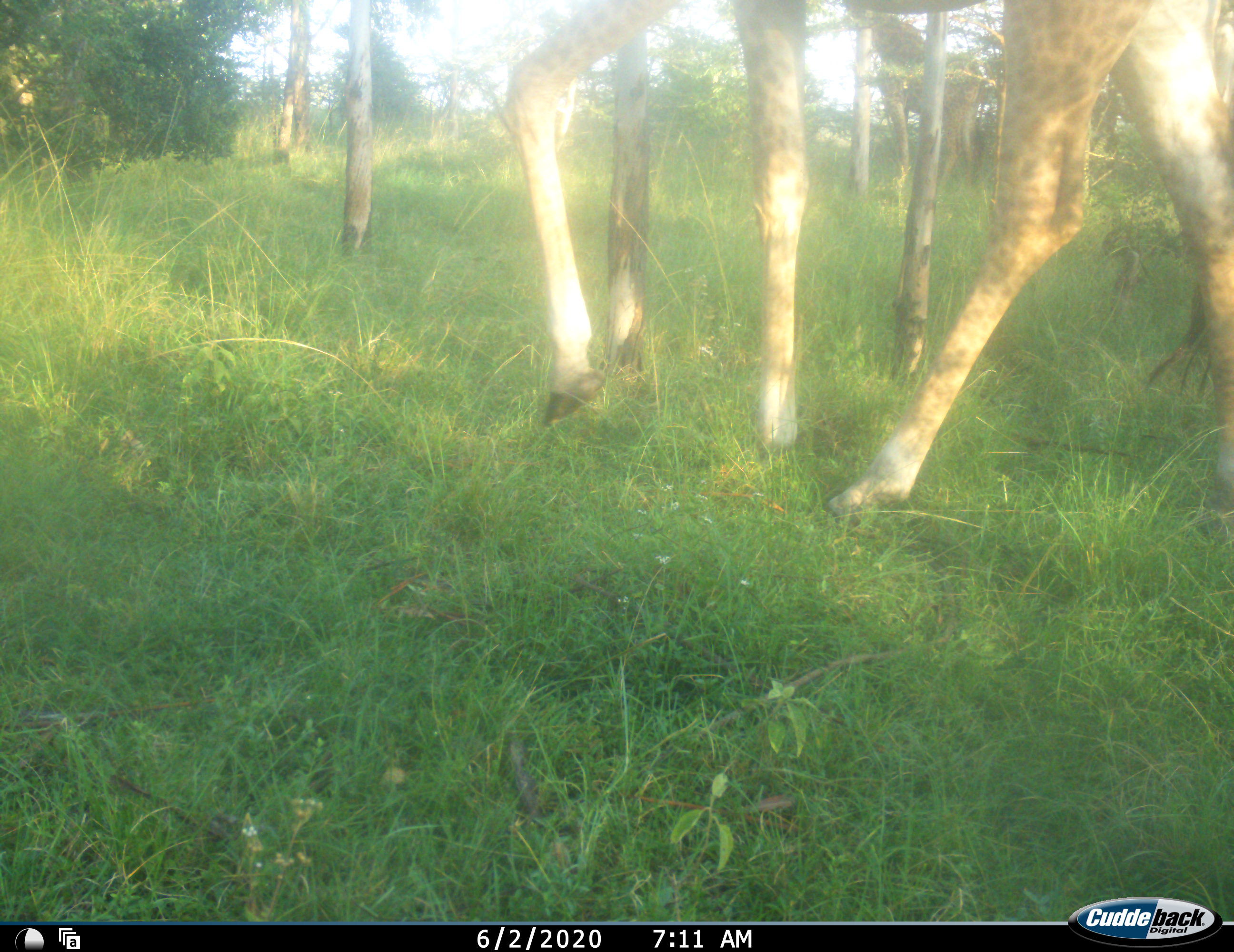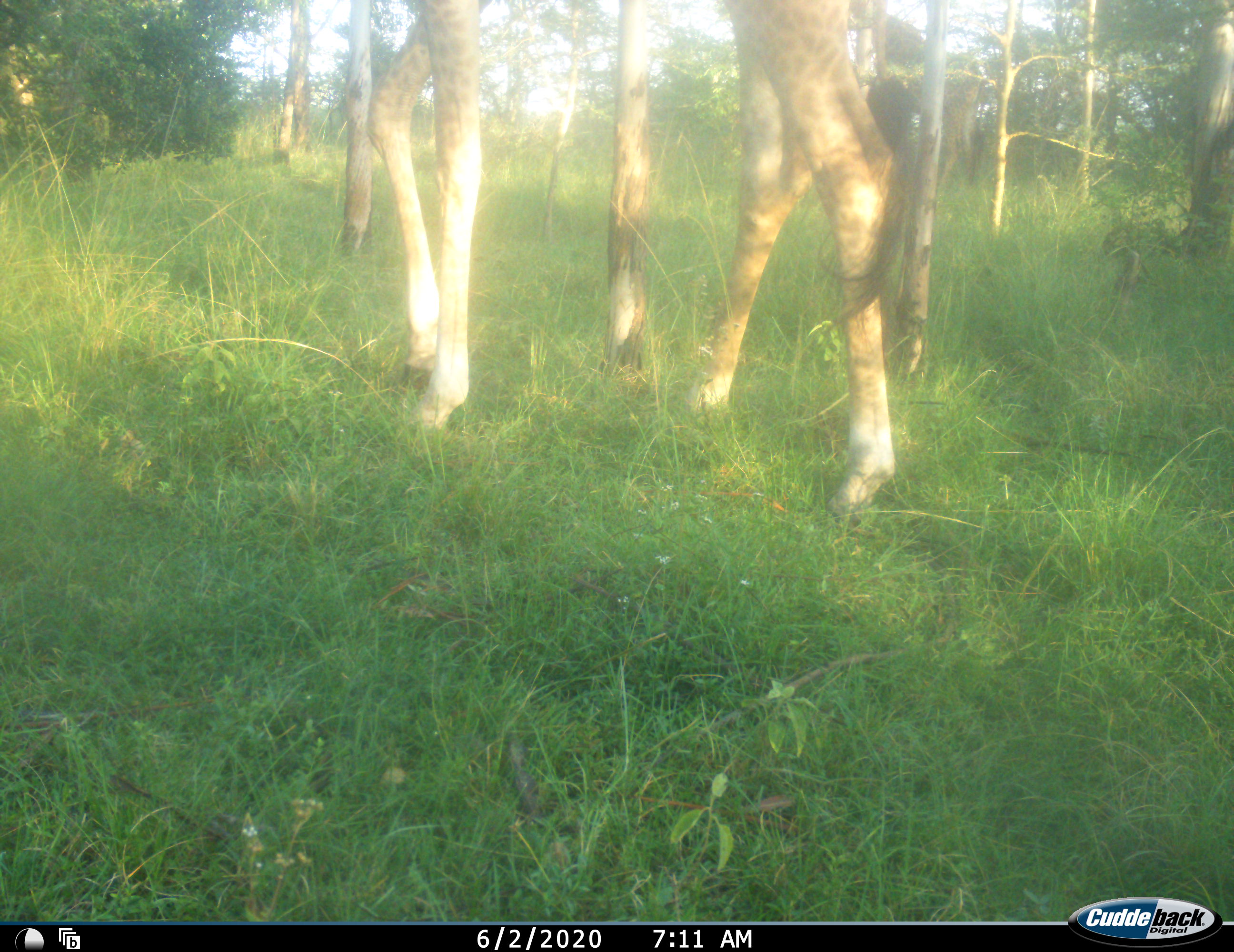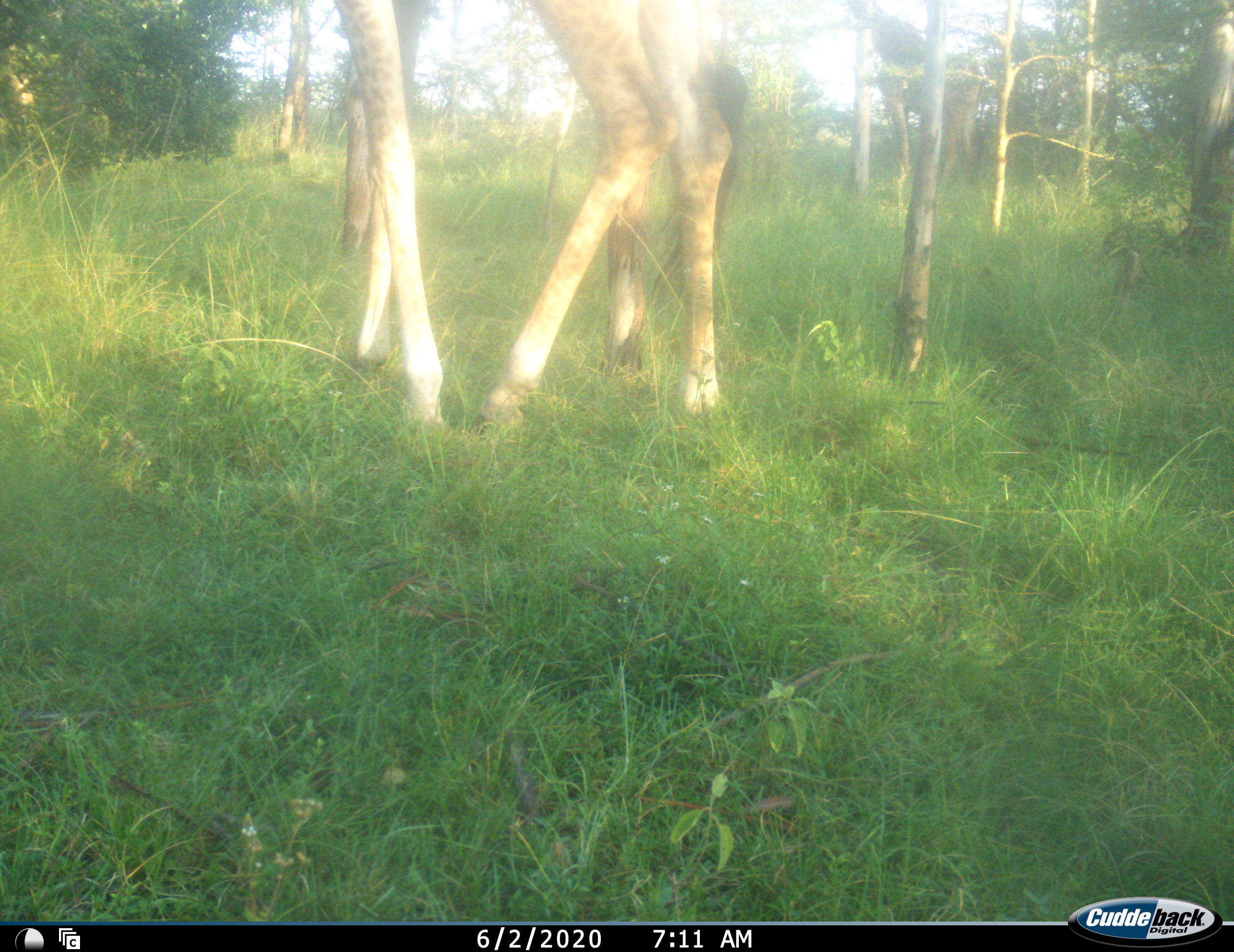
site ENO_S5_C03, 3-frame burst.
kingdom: Animalia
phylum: Chordata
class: Mammalia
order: Artiodactyla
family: Giraffidae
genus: Giraffa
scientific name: Giraffa camelopardalis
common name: giraffe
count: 1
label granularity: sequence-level